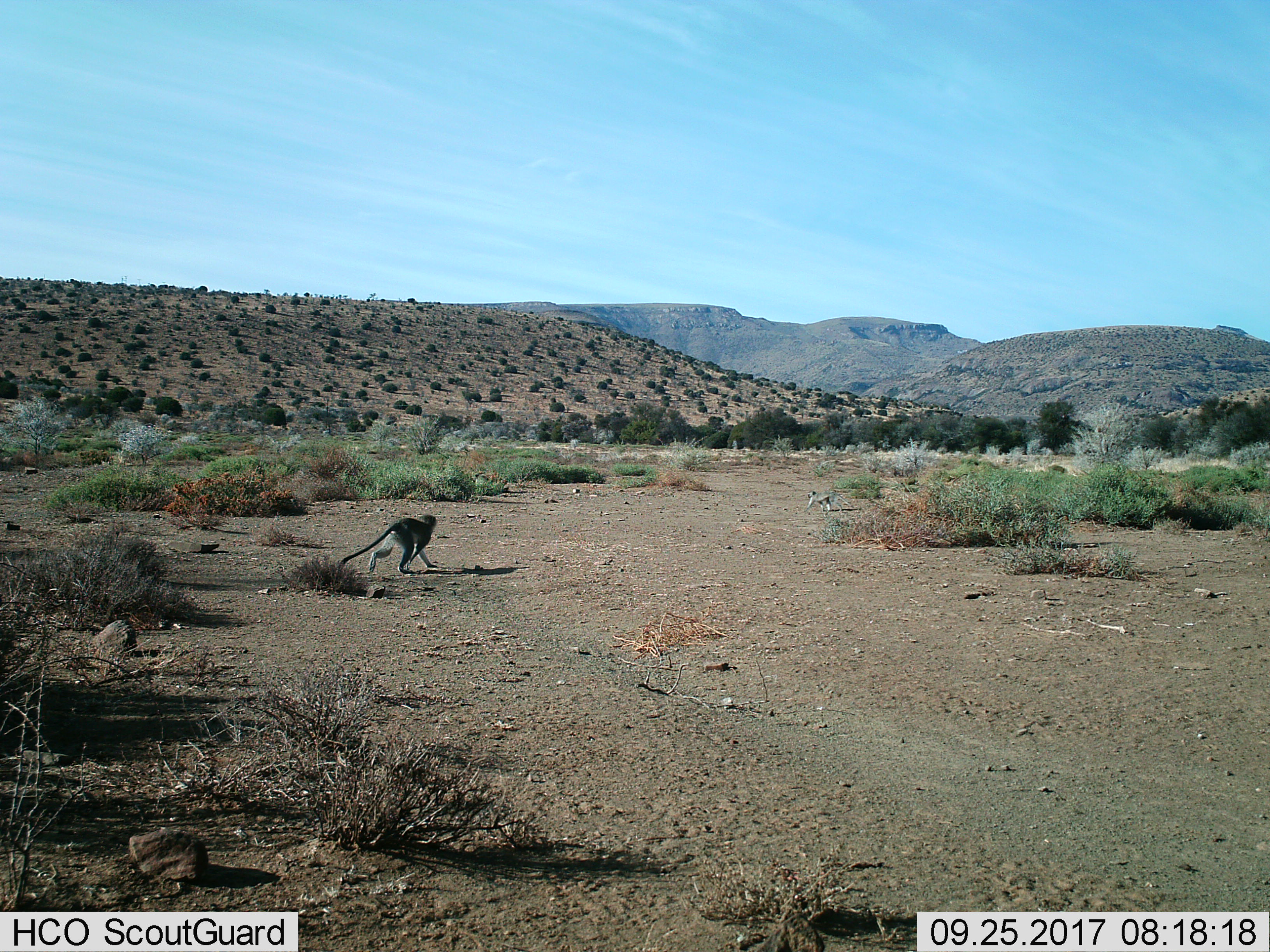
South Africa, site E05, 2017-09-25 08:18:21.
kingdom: Animalia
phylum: Chordata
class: Mammalia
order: Primates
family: Cercopithecidae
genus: Chlorocebus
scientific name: Chlorocebus pygerythrus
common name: vervet monkey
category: monkeyvervet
Monkeyvervet (vervet monkey) (Chlorocebus pygerythrus), count 2. Behavior (volunteer vote fractions): standing 10%, resting 0%, moving 100%, interacting 10%. Young present (vote fraction): 20%. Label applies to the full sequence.